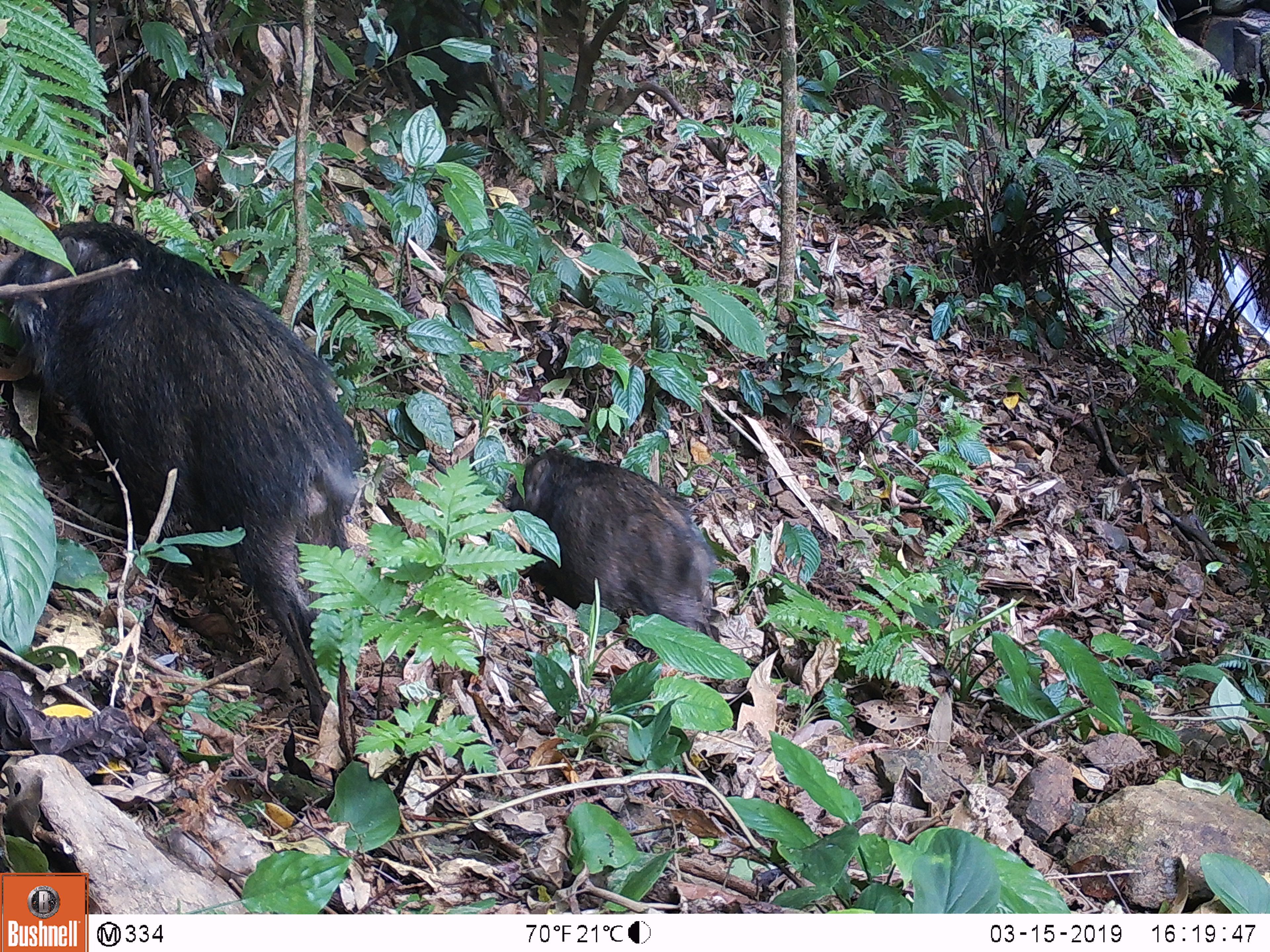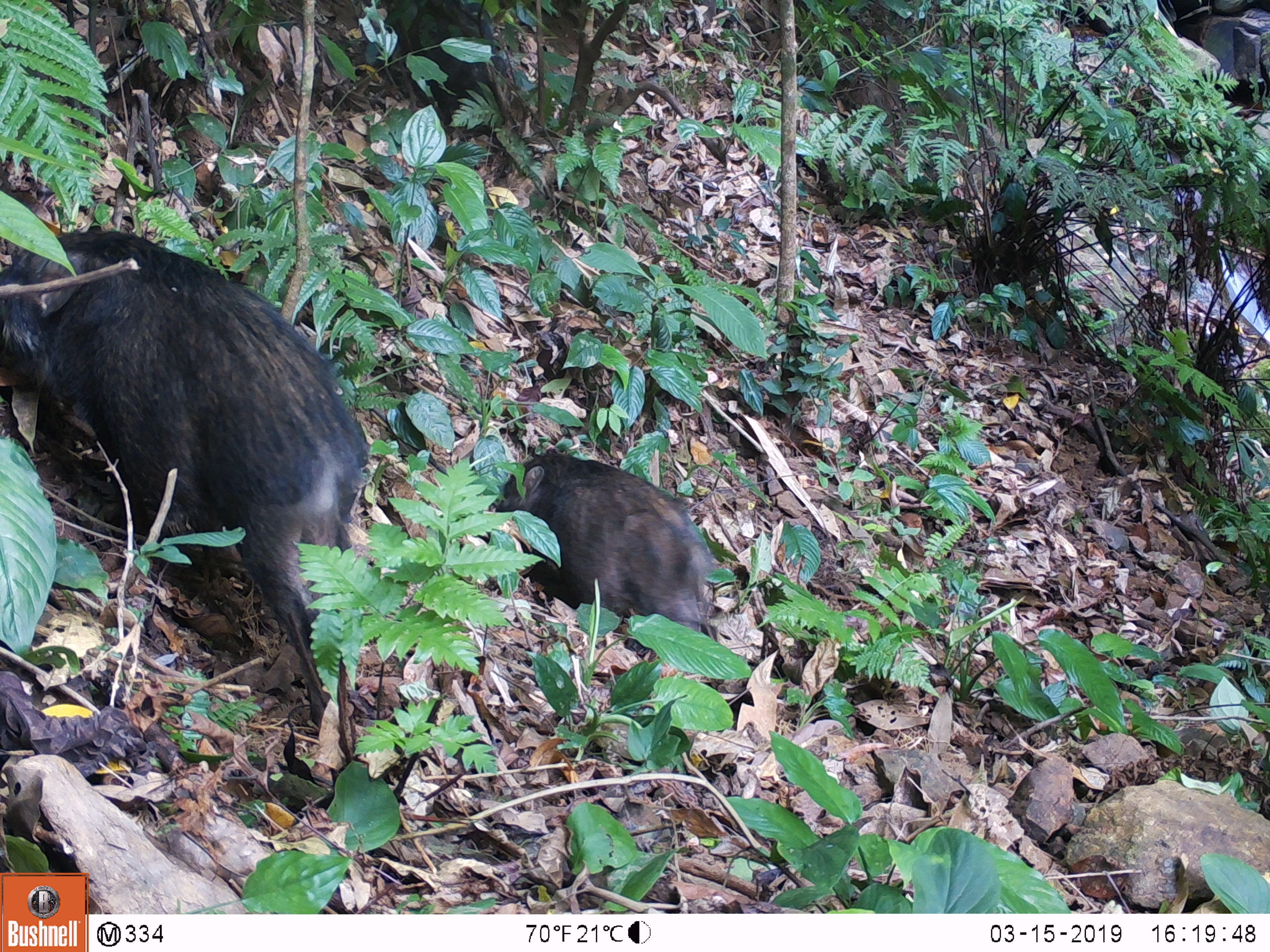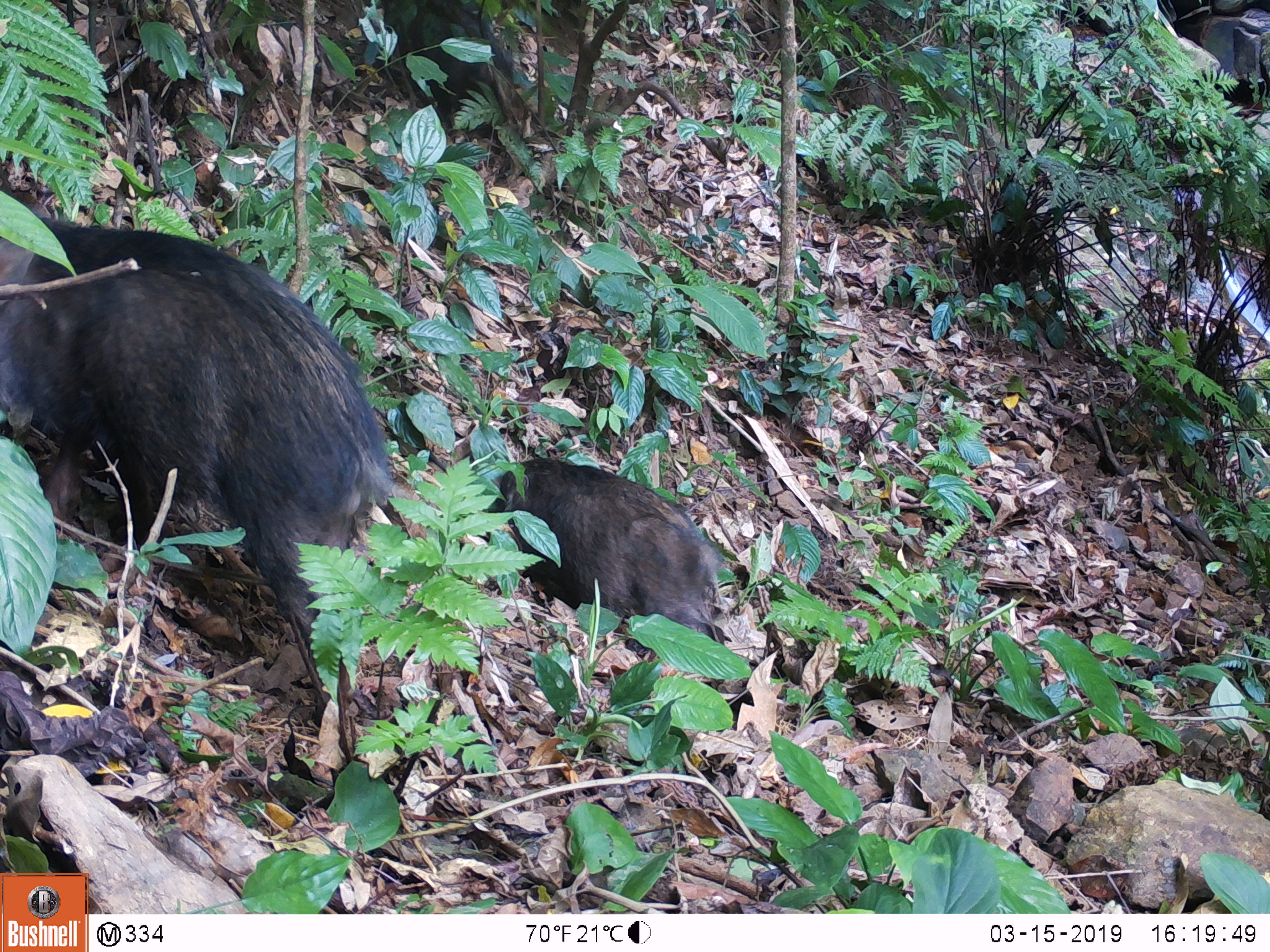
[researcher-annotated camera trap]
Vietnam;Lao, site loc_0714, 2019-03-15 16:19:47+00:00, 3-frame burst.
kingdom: Animalia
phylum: Chordata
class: Mammalia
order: Artiodactyla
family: Suidae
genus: Sus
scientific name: Sus scrofa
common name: eurasian wild pig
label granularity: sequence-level